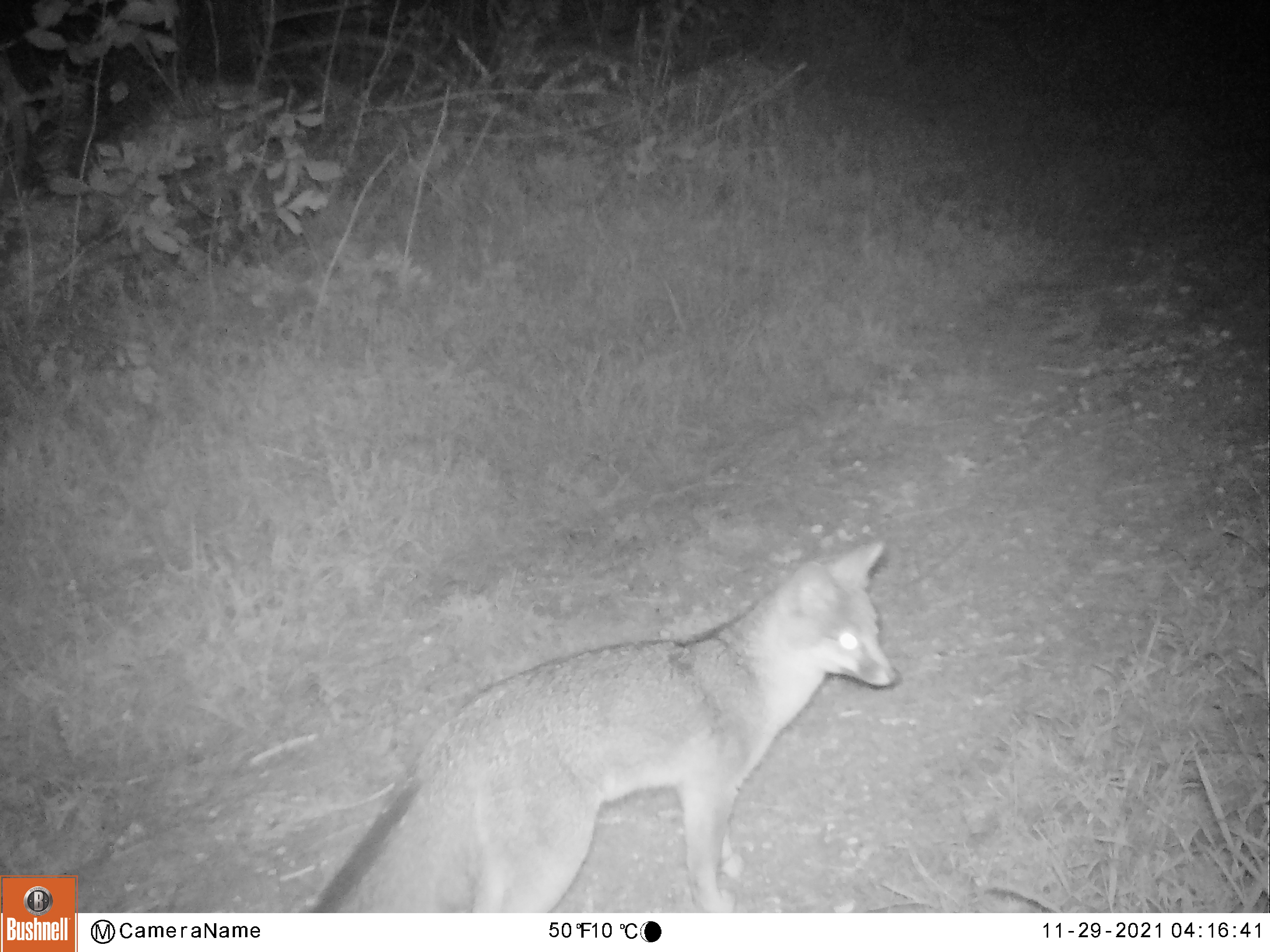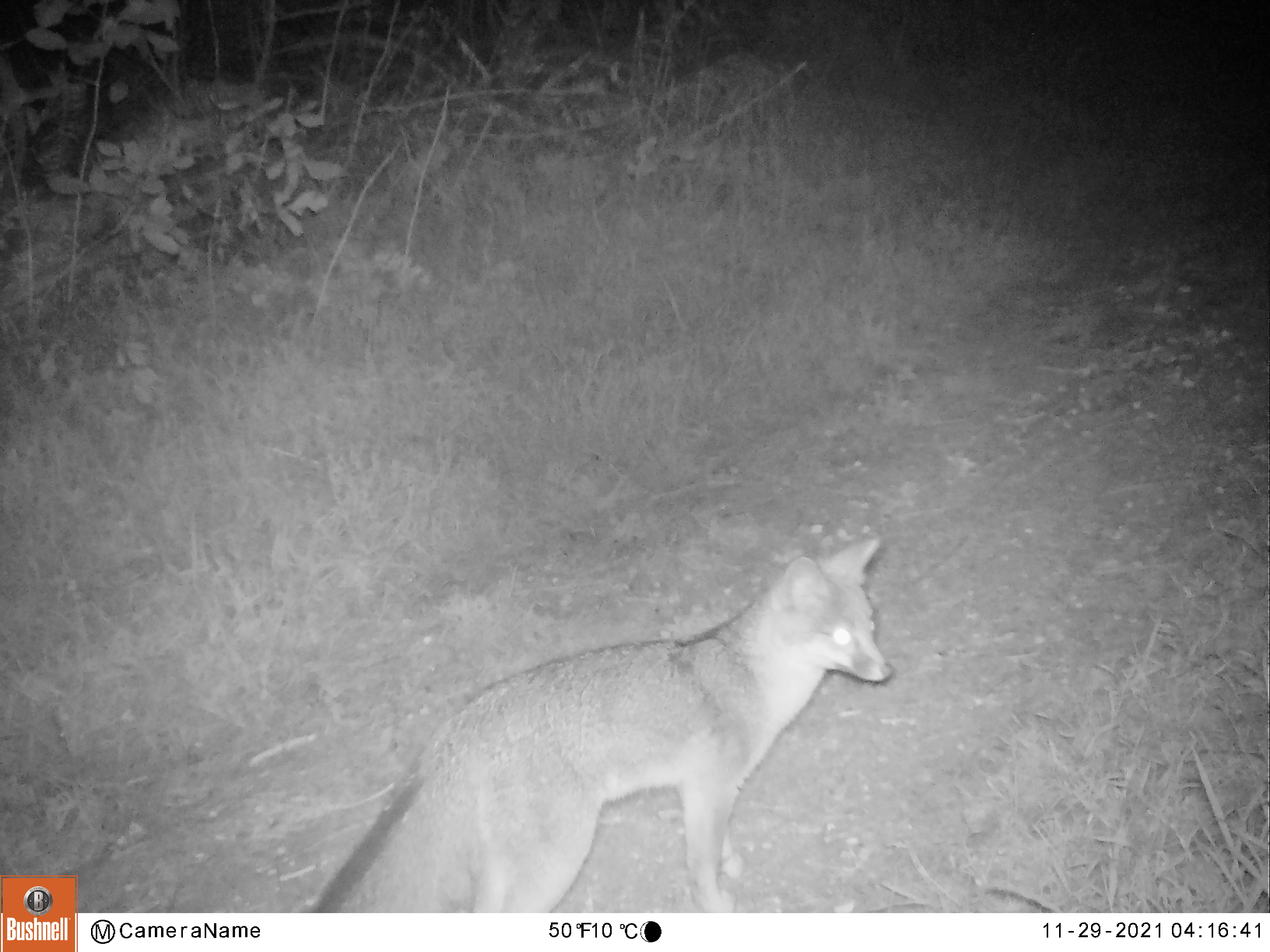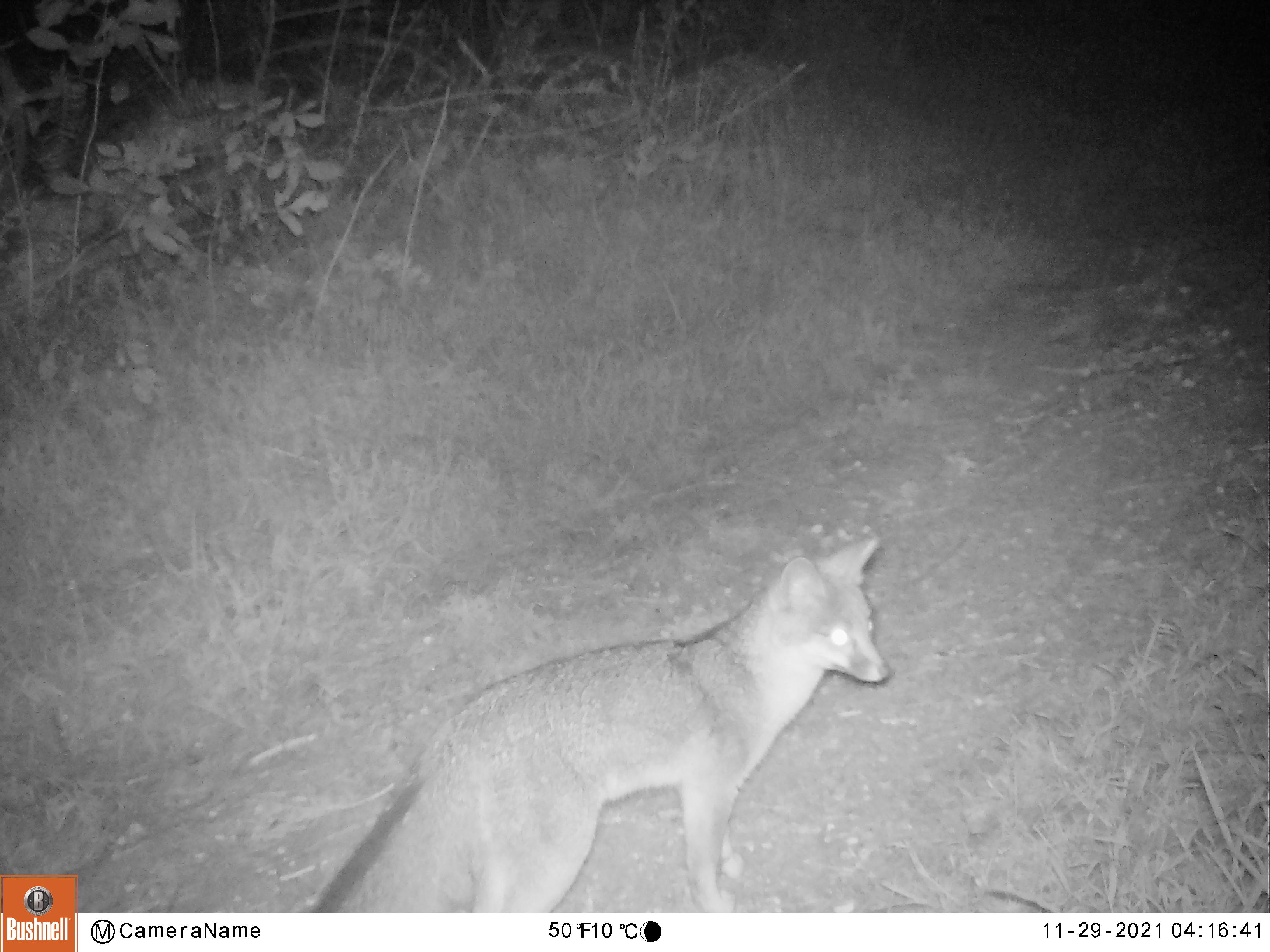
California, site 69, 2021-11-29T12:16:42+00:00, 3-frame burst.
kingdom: Animalia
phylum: Chordata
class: Mammalia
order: Carnivora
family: Canidae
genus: Urocyon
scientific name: Urocyon cinereoargenteus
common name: gray fox